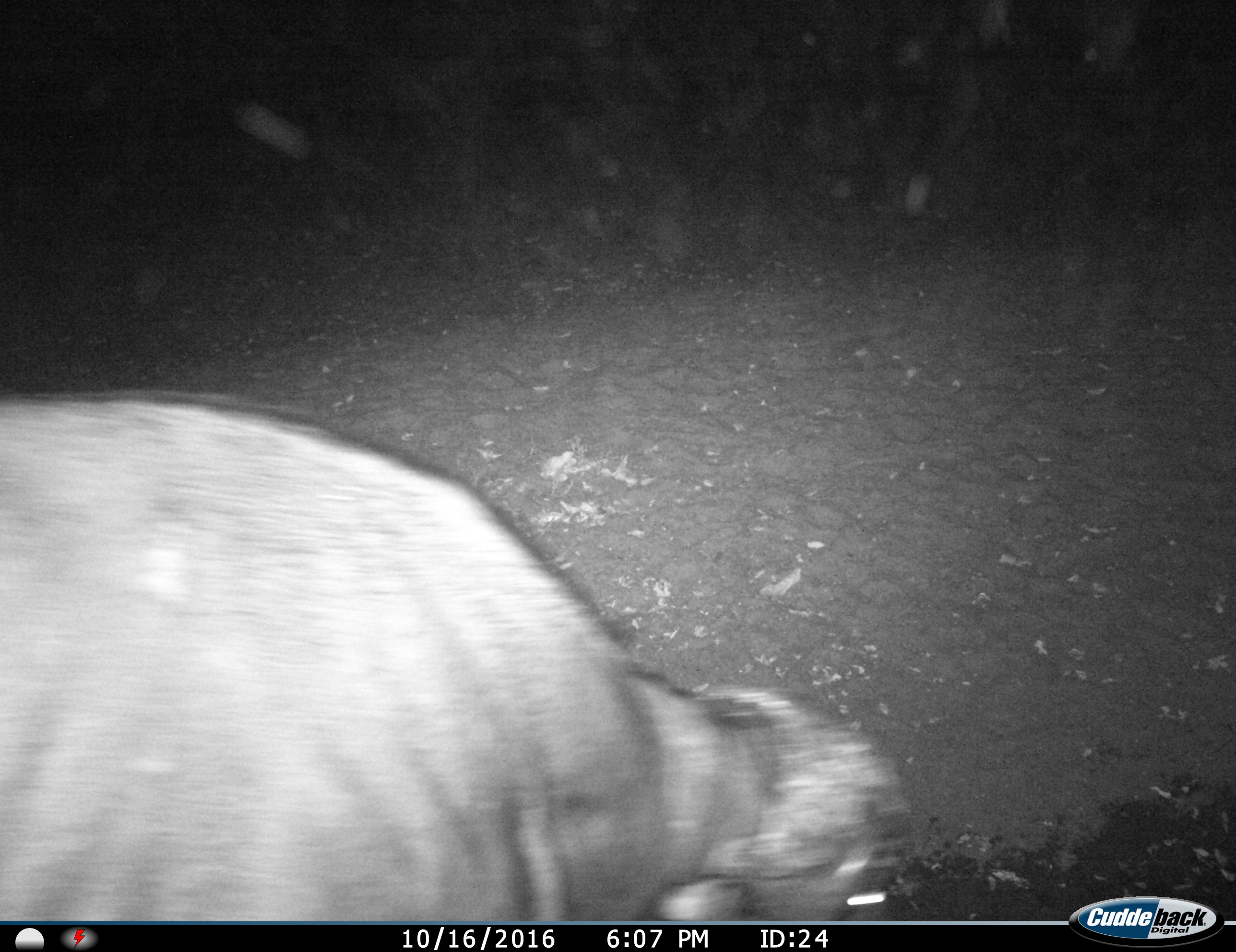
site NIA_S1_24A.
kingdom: Animalia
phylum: Chordata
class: Mammalia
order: Artiodactyla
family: Bovidae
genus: Syncerus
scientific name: Syncerus caffer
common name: african buffalo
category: buffalo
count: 1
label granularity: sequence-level